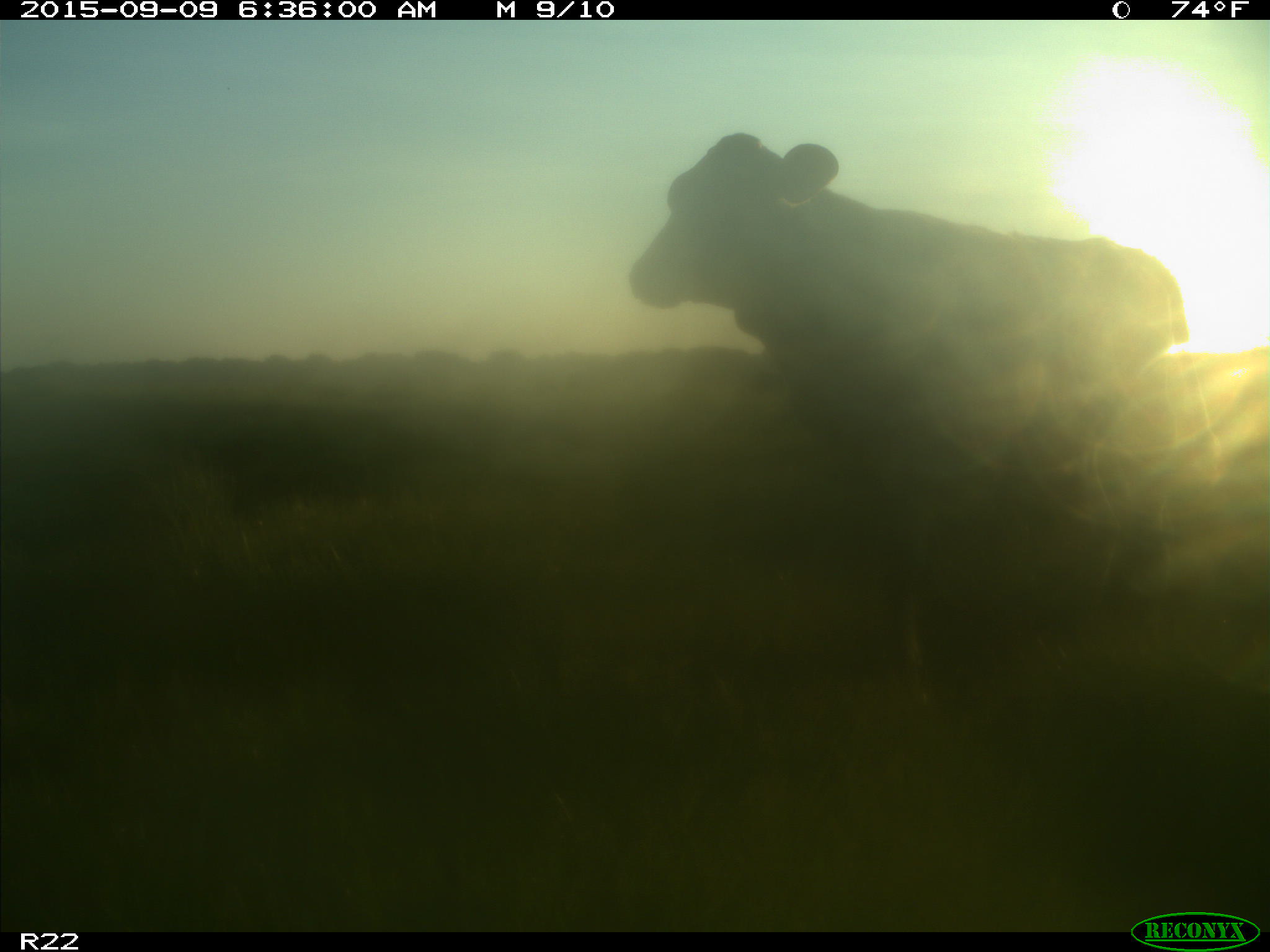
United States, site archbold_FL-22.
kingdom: Animalia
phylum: Chordata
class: Mammalia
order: Artiodactyla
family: Bovidae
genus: Bos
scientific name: Bos taurus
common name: domestic cow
Bos taurus (domestic cow).